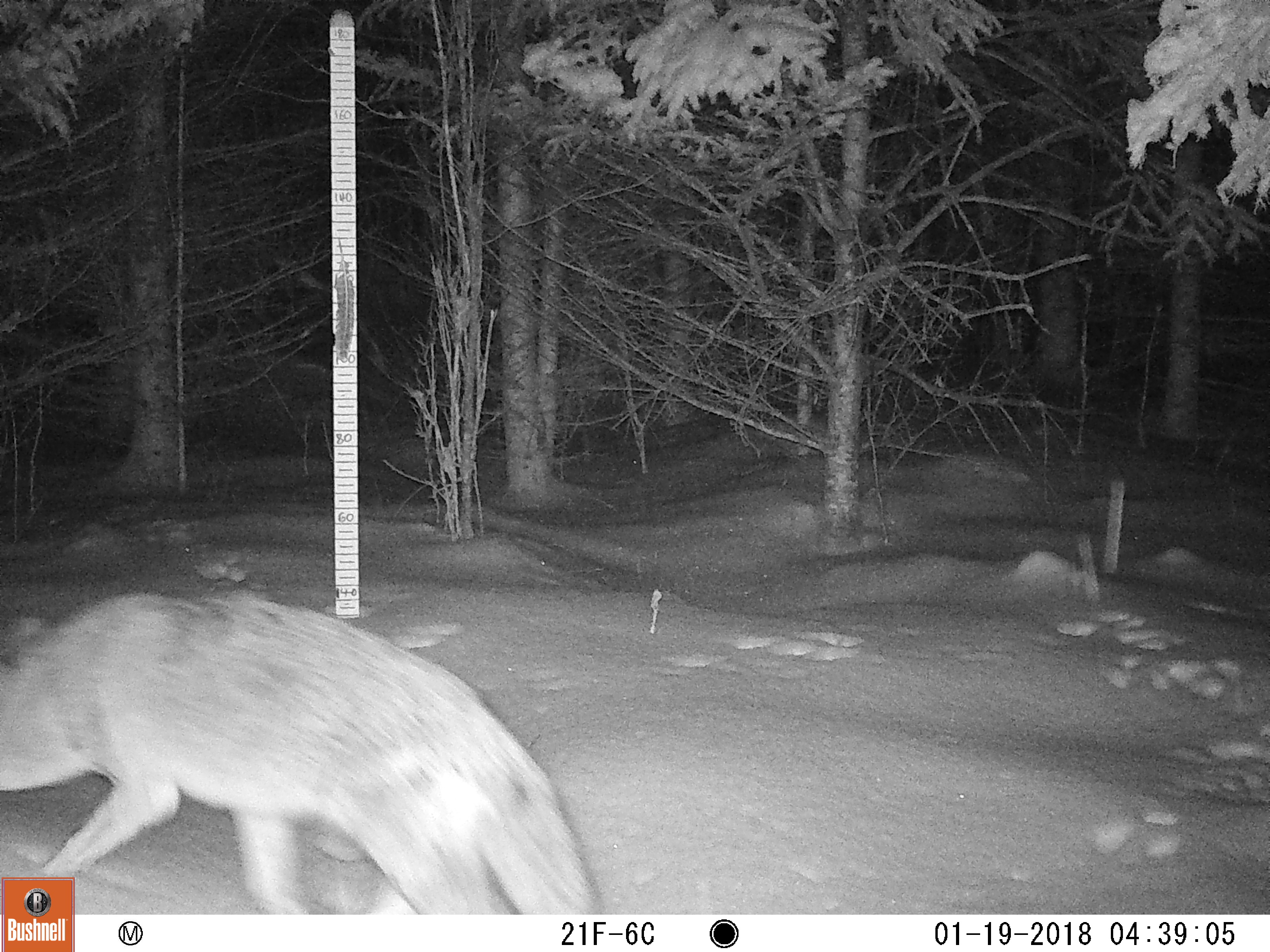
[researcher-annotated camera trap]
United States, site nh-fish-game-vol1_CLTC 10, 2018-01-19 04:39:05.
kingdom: Animalia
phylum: Chordata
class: Mammalia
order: Carnivora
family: Canidae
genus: Canis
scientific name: Canis latrans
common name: coyote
Coyote (Canis latrans).